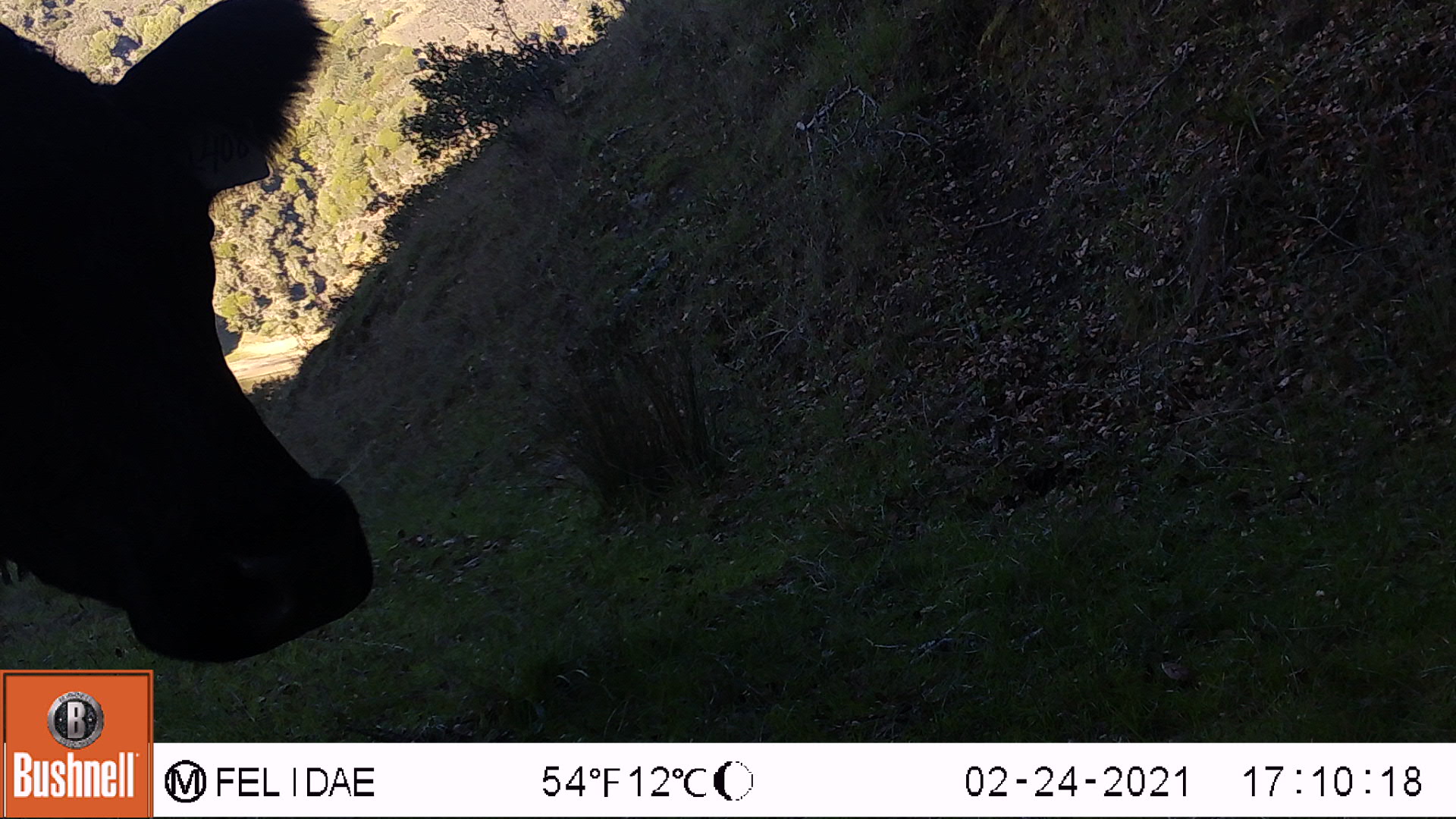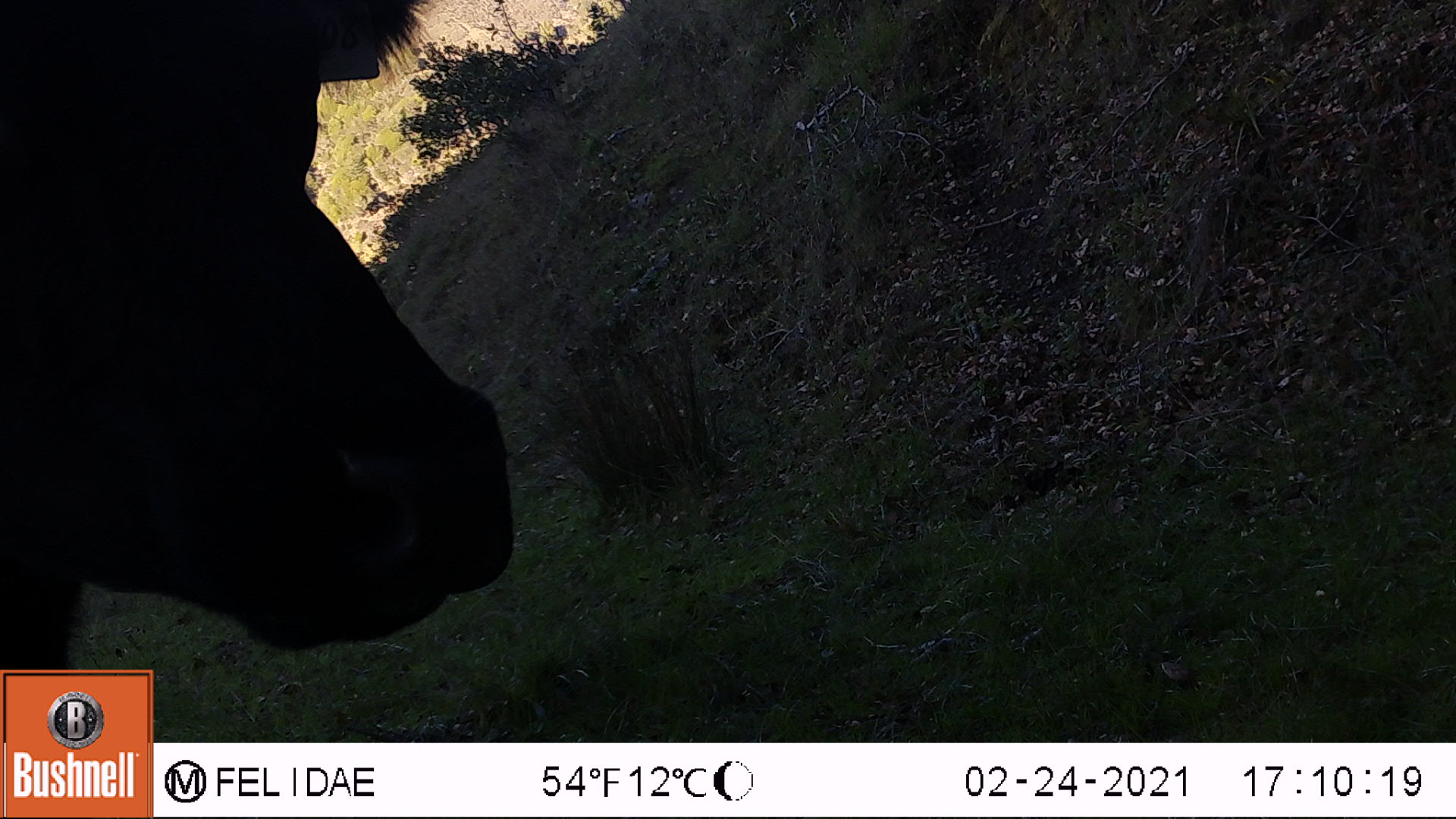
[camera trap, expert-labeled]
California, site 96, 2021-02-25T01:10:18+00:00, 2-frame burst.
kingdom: Animalia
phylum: Chordata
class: Mammalia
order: Artiodactyla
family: Bovidae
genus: Bos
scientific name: Bos taurus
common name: domestic cattle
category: cattle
Cattle (domestic cattle) (Bos taurus).